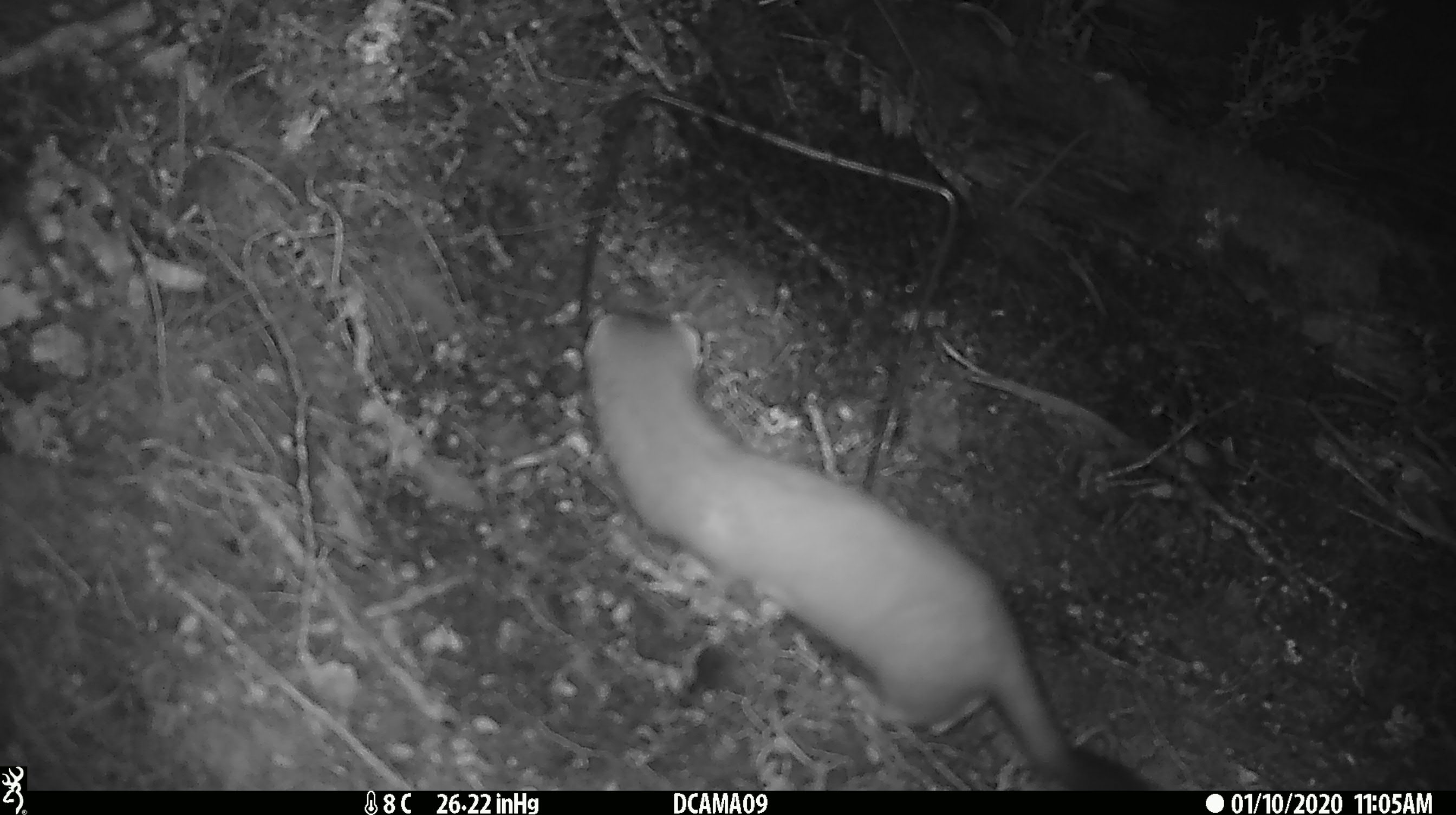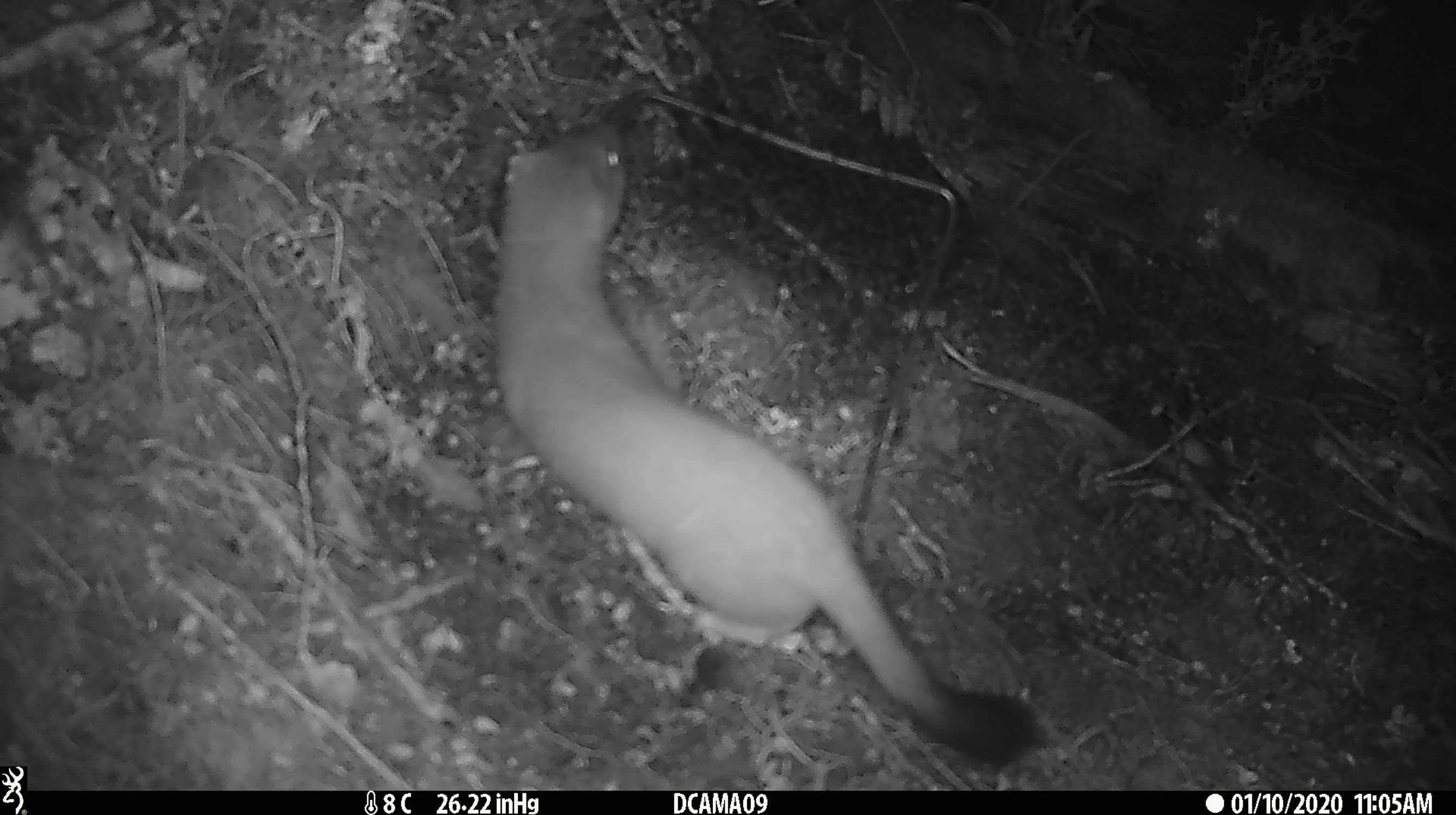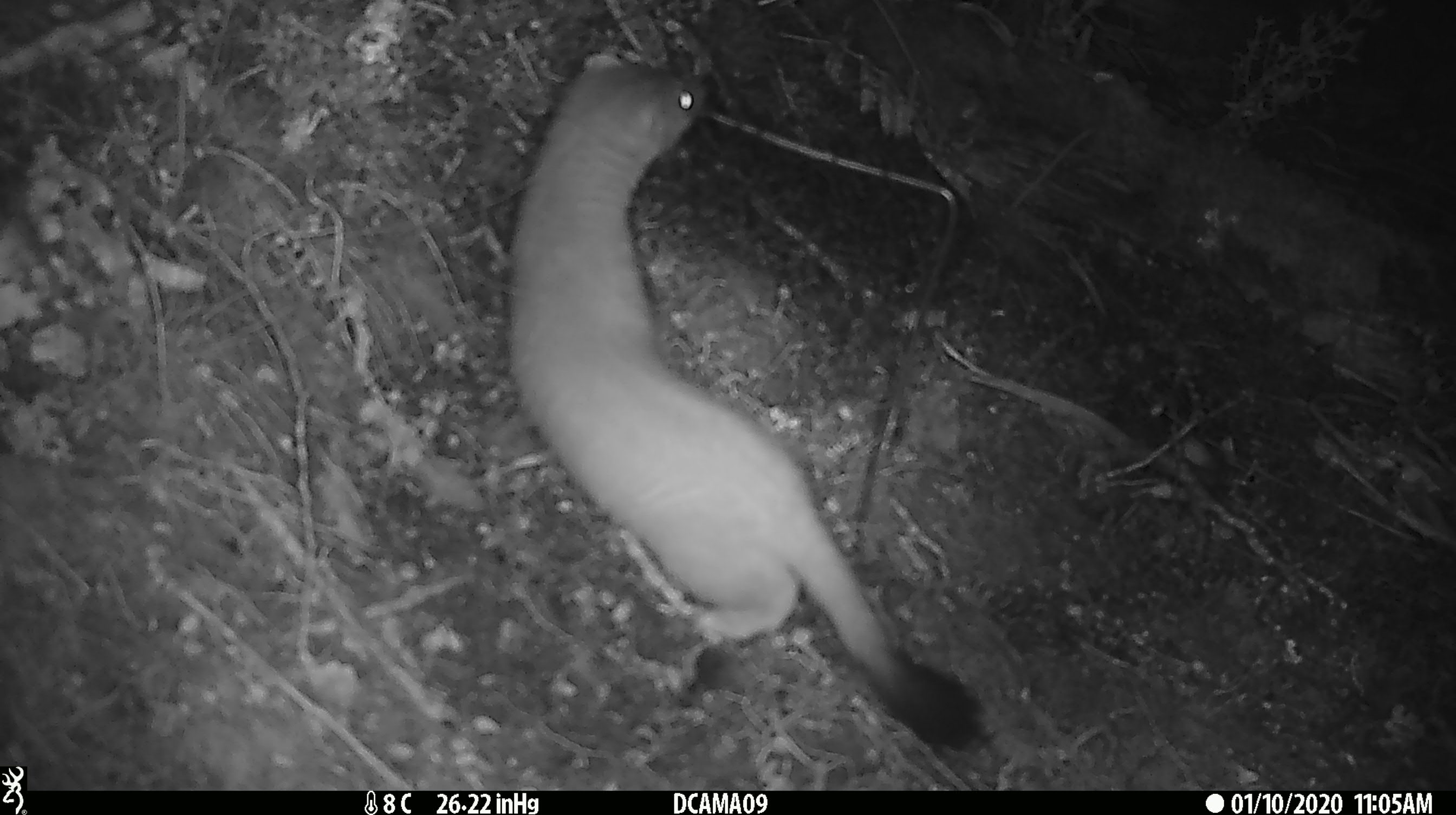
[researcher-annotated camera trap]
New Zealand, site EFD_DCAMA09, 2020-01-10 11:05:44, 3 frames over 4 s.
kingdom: Animalia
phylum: Chordata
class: Mammalia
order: Carnivora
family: Mustelidae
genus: Mustela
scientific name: Mustela erminea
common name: stoat